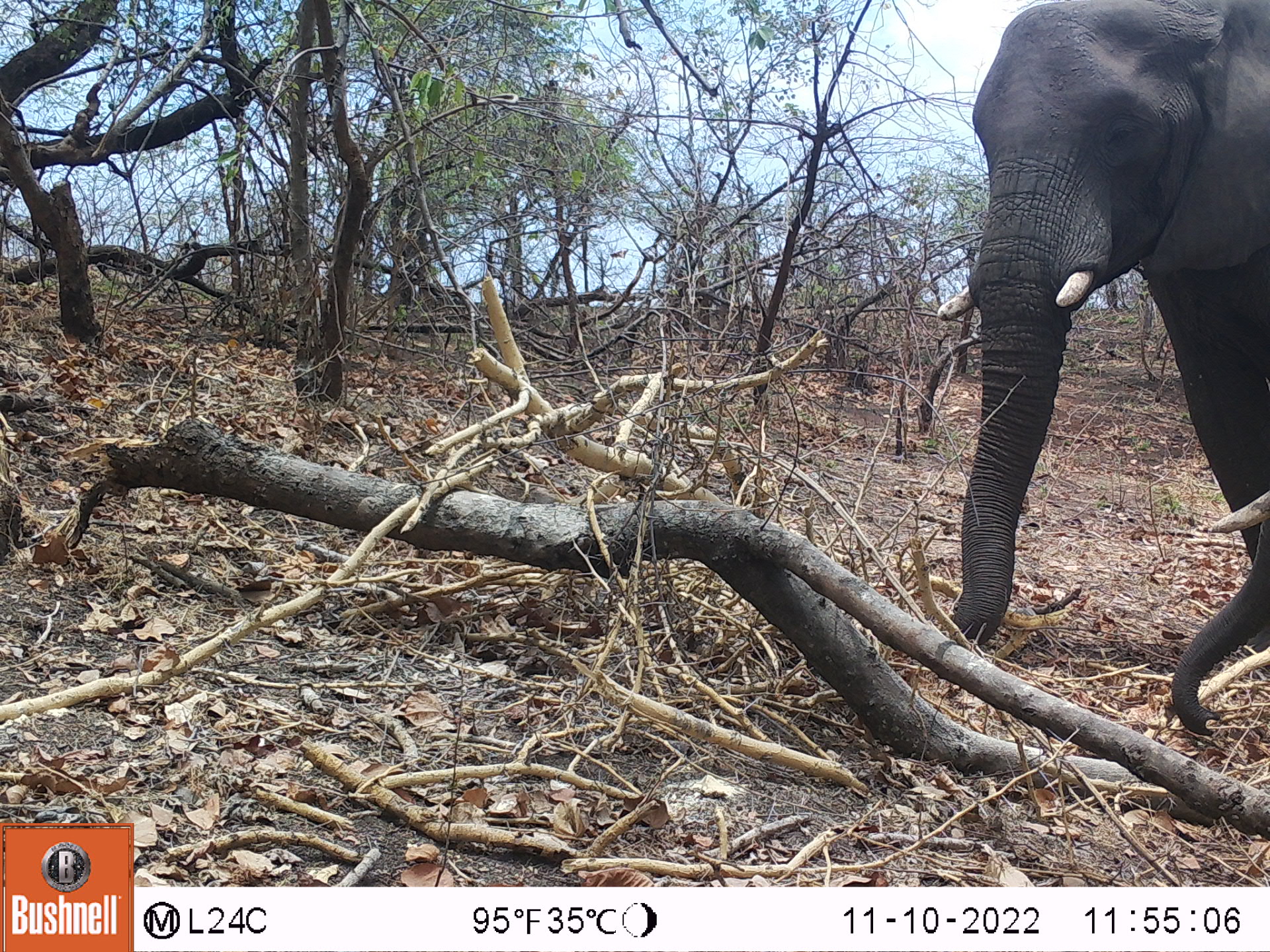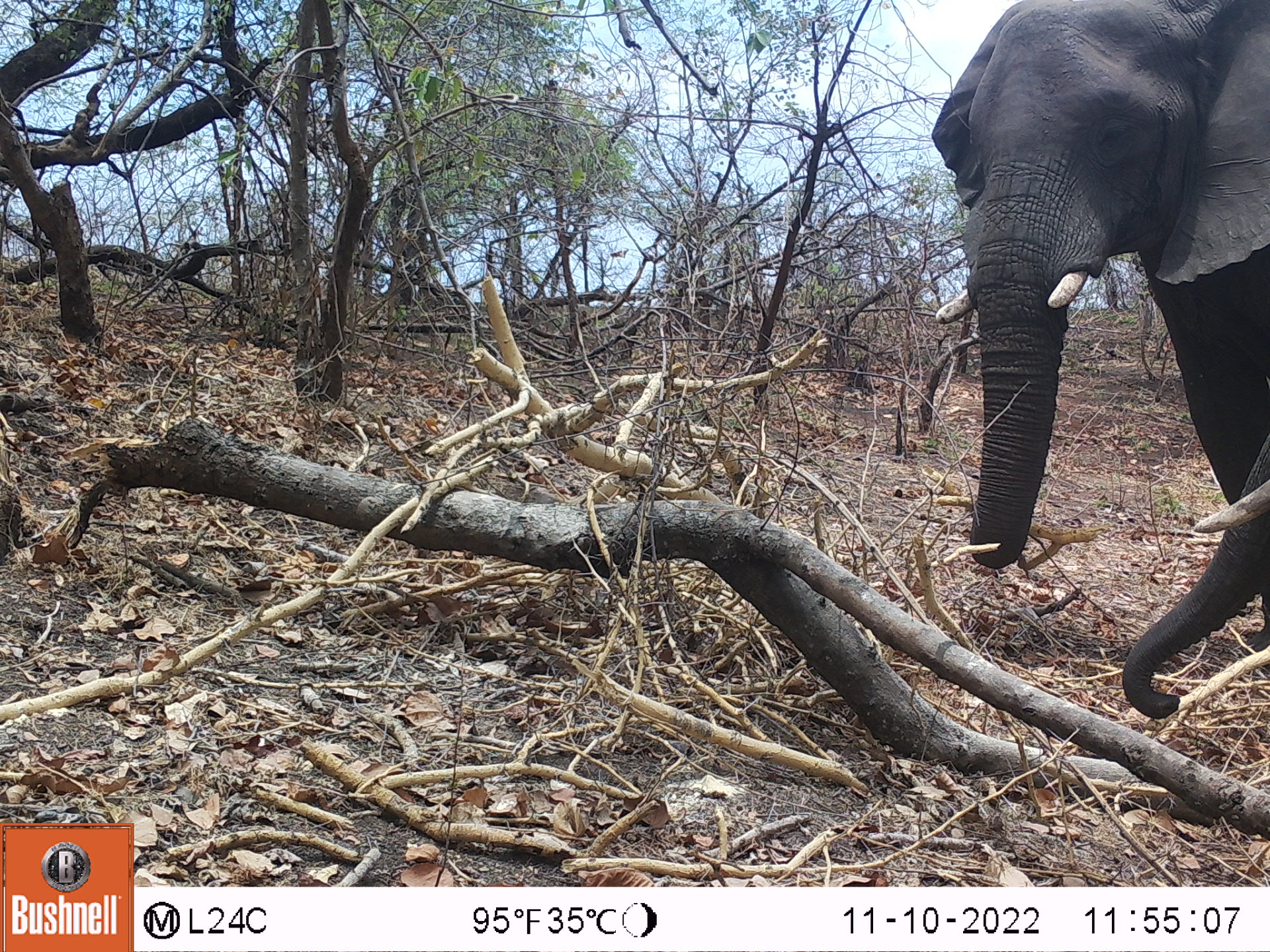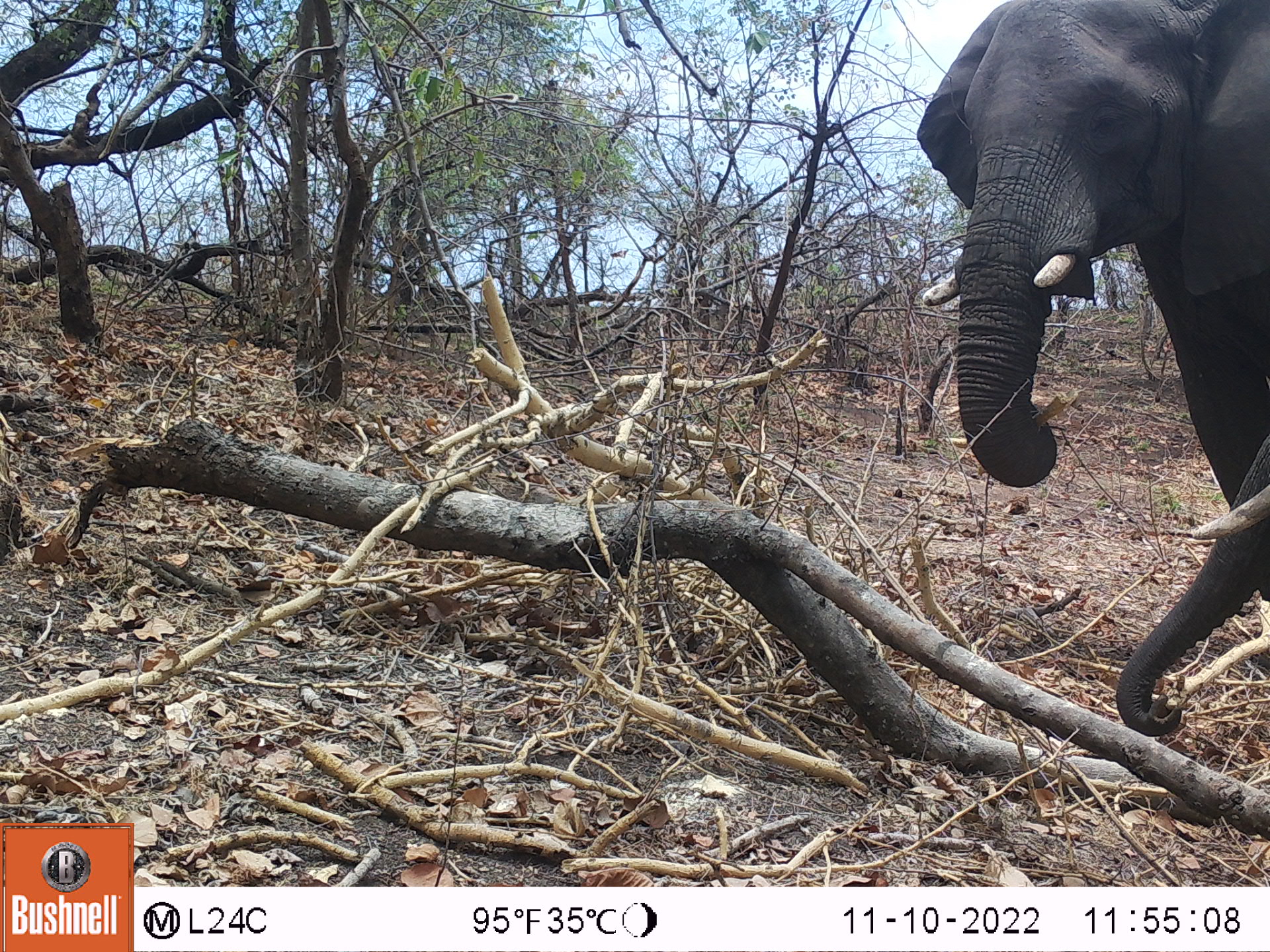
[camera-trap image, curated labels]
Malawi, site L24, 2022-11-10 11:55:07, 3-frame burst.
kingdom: Animalia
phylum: Chordata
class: Mammalia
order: Proboscidea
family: Elephantidae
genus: Loxodonta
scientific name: Loxodonta africana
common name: african savanna elephant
African savanna elephant (Loxodonta africana), count 1.